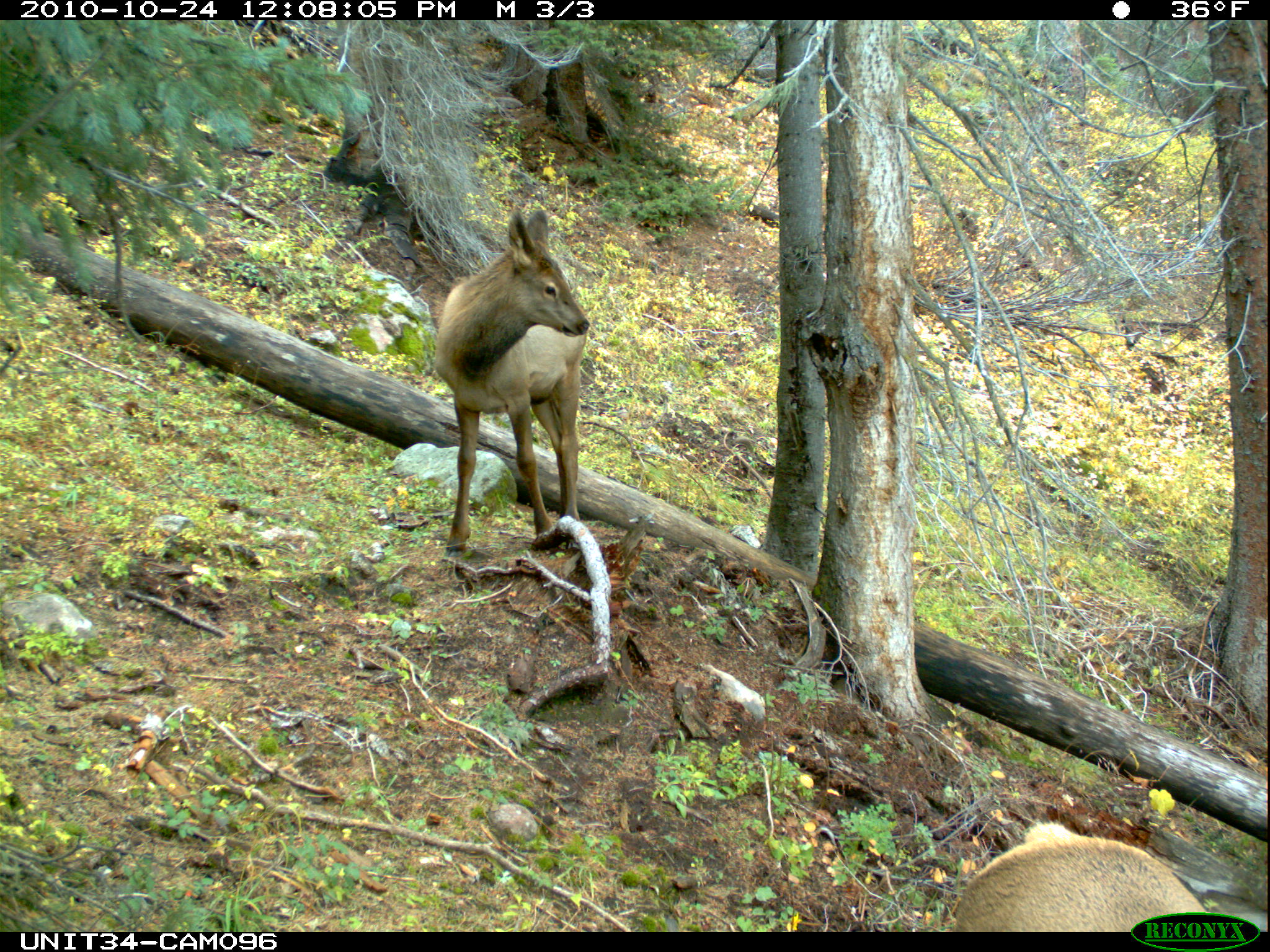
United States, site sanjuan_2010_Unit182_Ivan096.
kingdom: Animalia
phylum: Chordata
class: Mammalia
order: Artiodactyla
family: Cervidae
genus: Cervus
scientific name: Cervus elaphus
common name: red deer